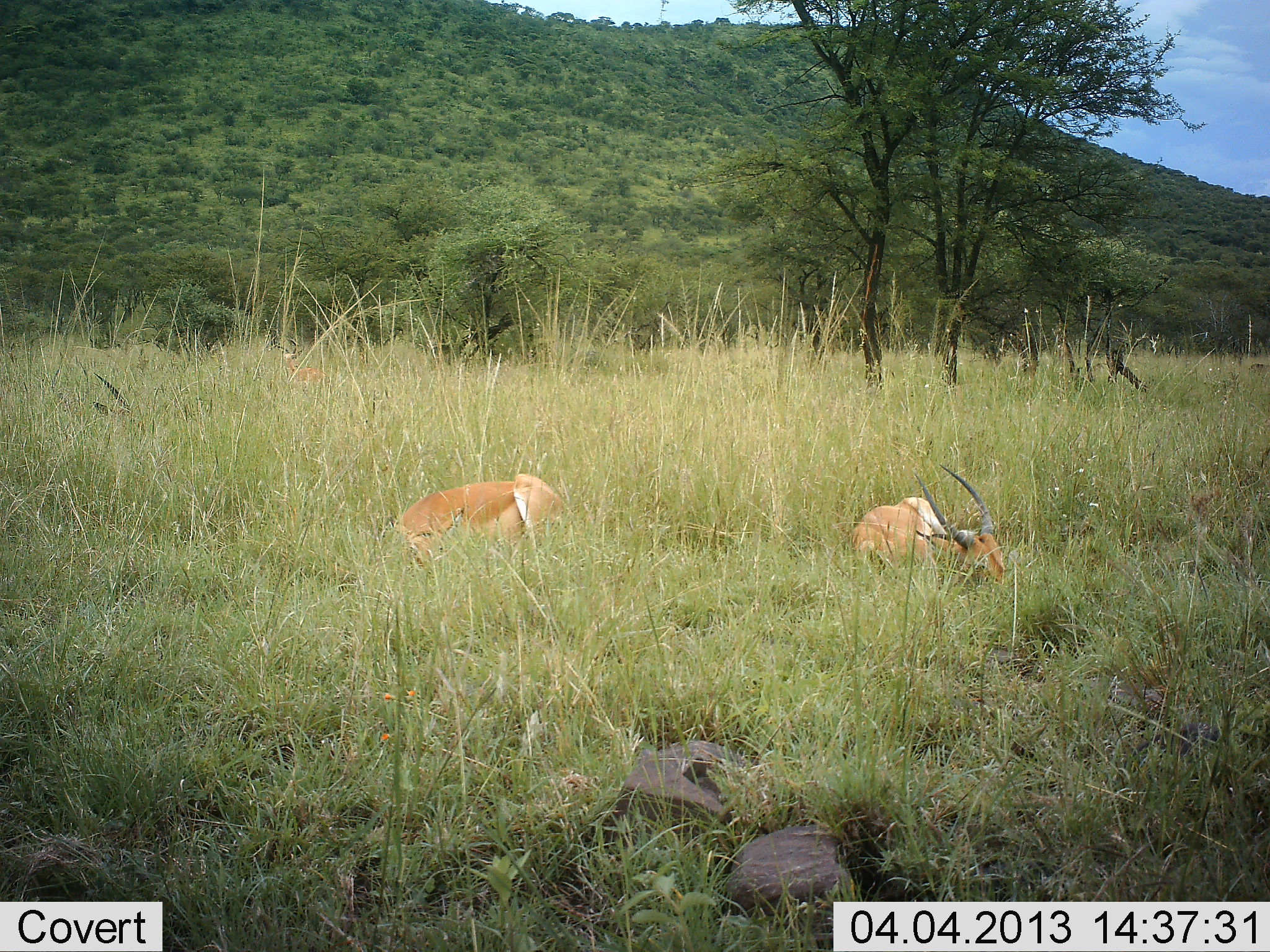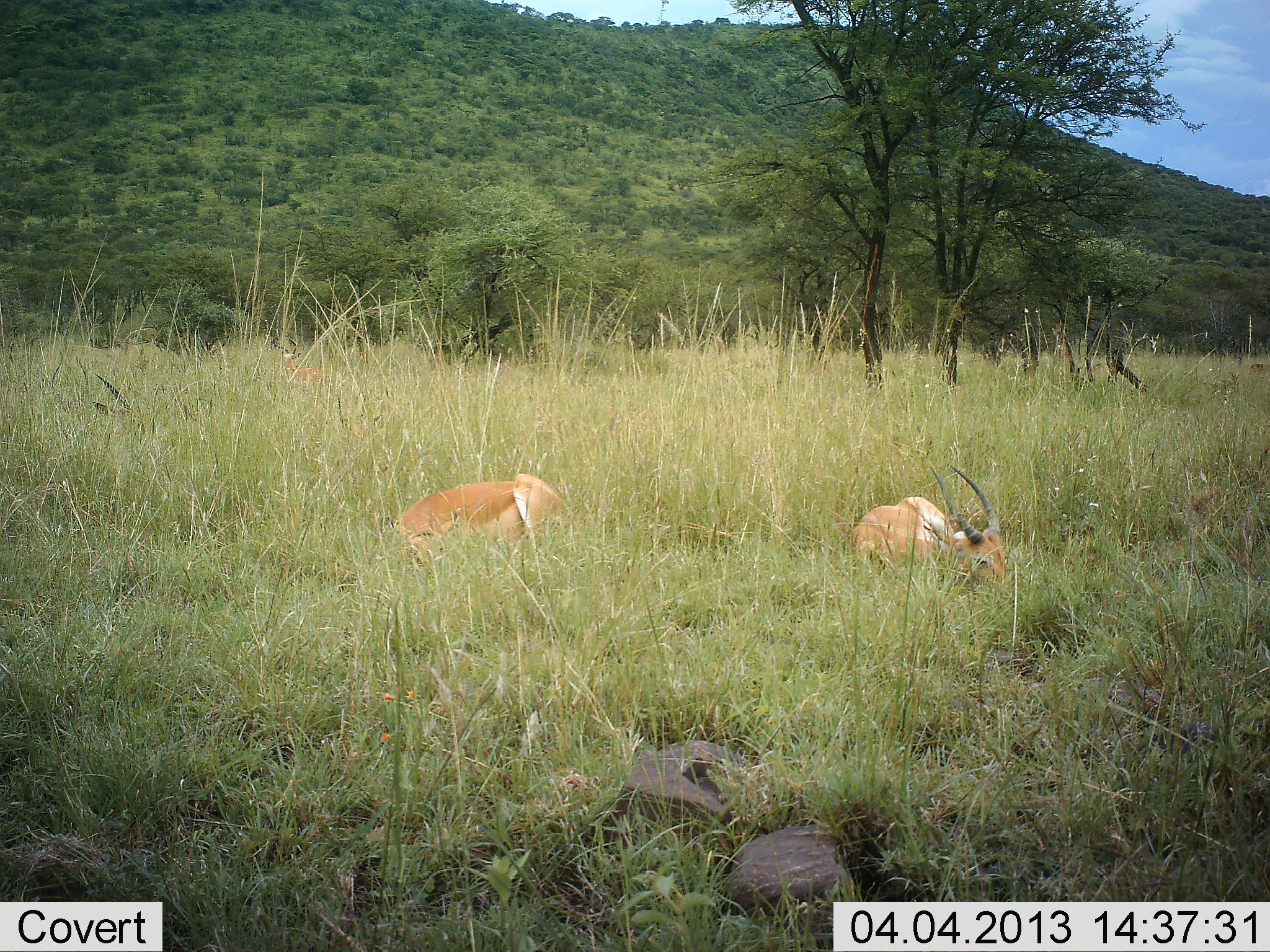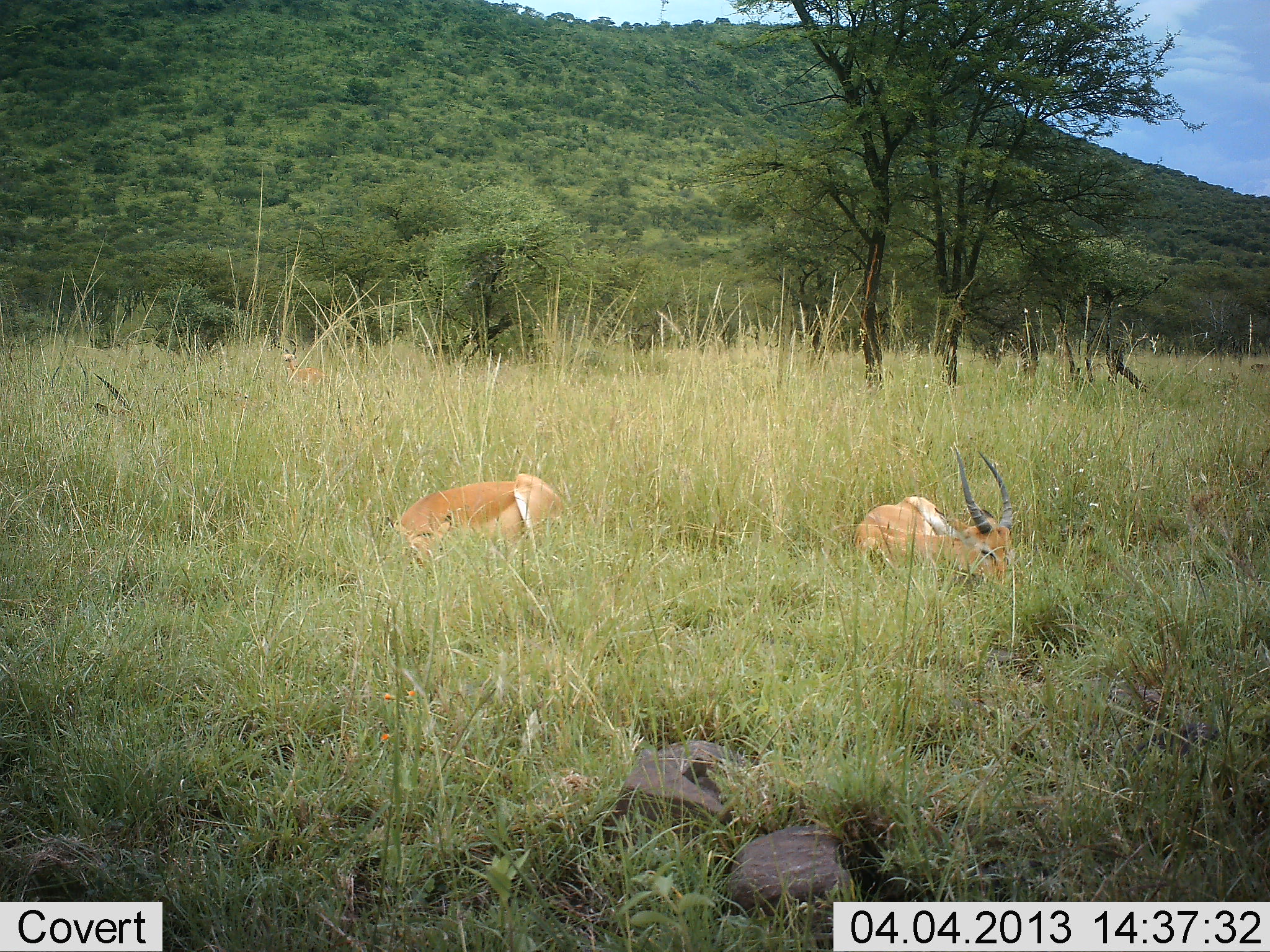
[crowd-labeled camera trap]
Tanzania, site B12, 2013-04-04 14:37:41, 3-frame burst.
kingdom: Animalia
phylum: Chordata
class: Mammalia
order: Artiodactyla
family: Bovidae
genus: Nanger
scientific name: Nanger granti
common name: grant's gazelle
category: gazellegrants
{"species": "gazellegrants (grant's gazelle) (Nanger granti)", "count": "2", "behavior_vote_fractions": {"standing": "12%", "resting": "82%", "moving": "0%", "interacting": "0%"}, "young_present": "0%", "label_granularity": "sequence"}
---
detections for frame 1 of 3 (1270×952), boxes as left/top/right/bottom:
animal: 847/464/1009/590; 400/471/569/561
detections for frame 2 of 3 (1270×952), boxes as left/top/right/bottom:
animal: 848/463/1011/587; 389/473/580/559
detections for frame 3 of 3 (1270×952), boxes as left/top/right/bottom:
animal: 849/443/1012/586; 394/472/564/563